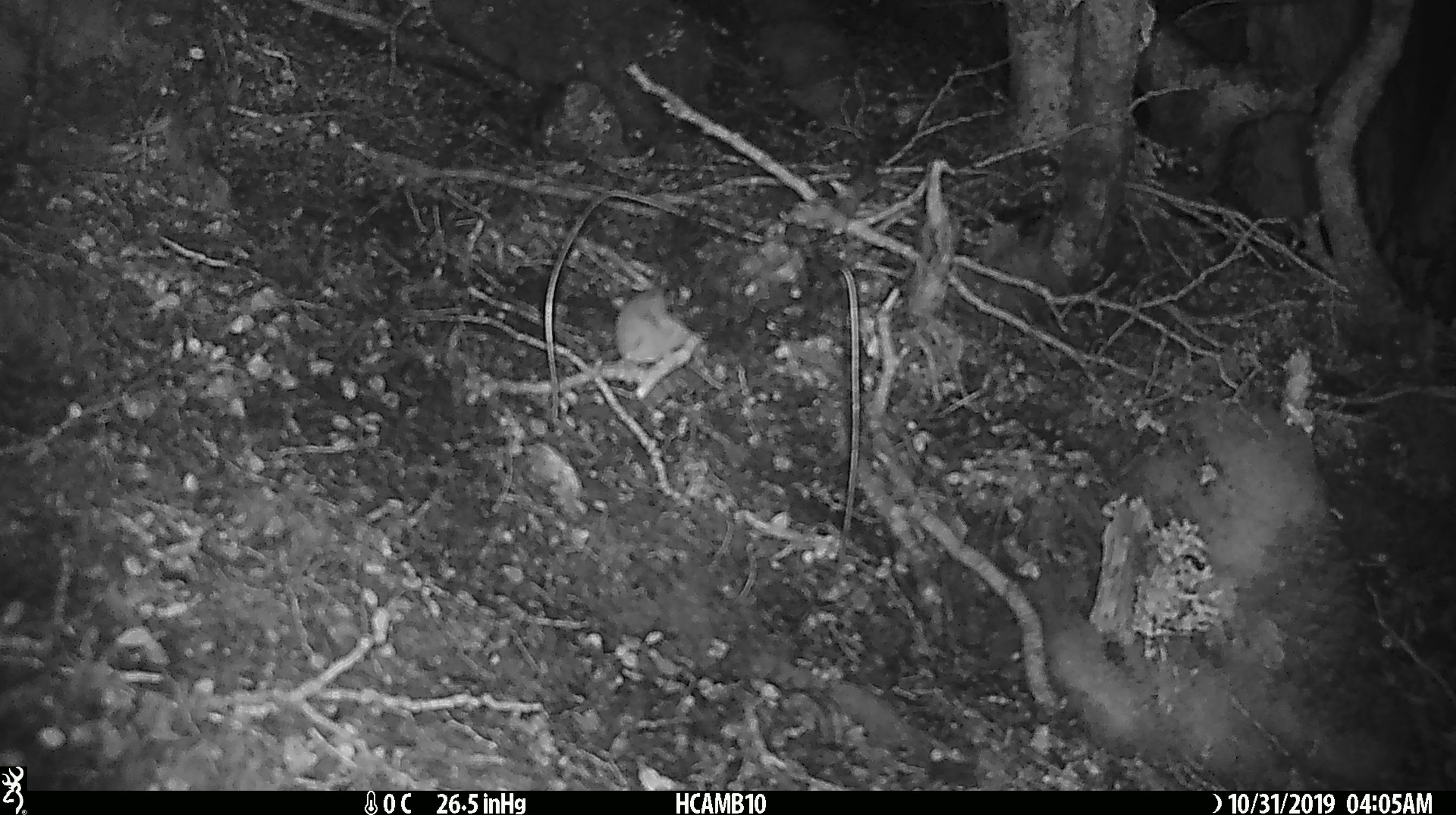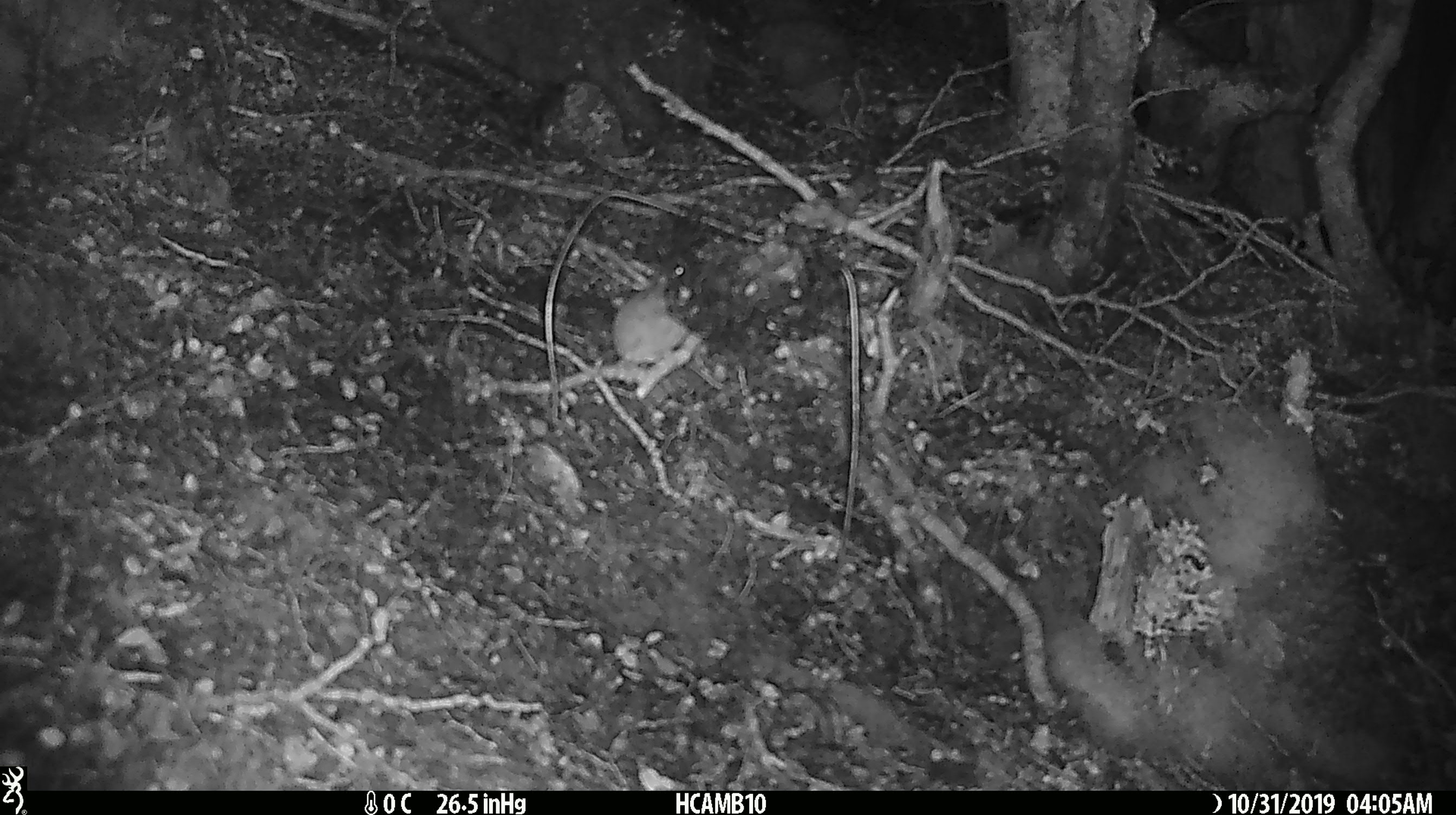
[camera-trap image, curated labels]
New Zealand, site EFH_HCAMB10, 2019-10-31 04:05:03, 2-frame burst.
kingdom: Animalia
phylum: Chordata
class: Mammalia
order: Rodentia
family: Muridae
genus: Mus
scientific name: Mus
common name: mouse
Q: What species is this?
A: Mouse (Mus).